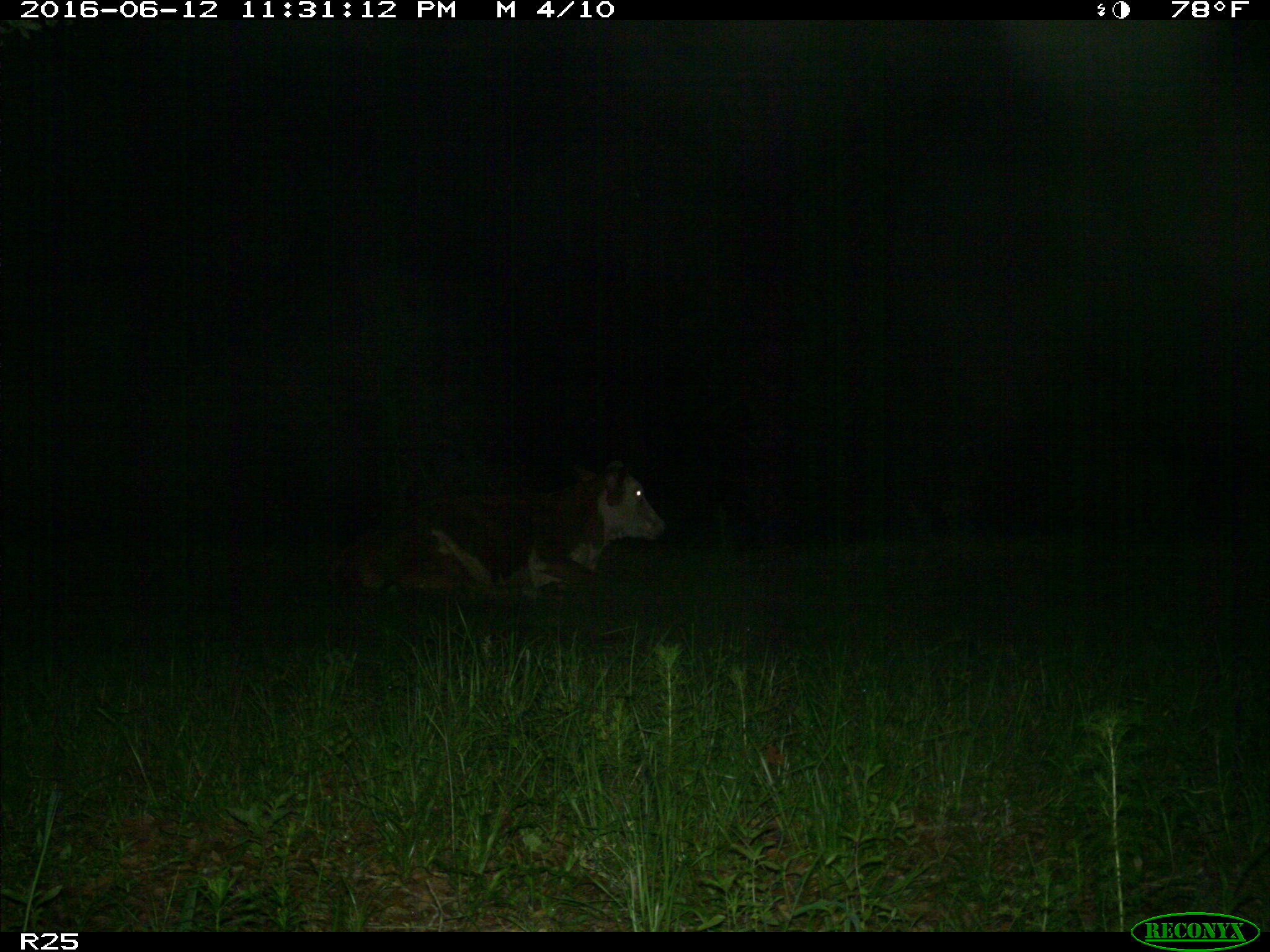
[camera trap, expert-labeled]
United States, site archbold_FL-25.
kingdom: Animalia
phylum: Chordata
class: Mammalia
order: Artiodactyla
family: Bovidae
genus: Bos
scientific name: Bos taurus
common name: domestic cow